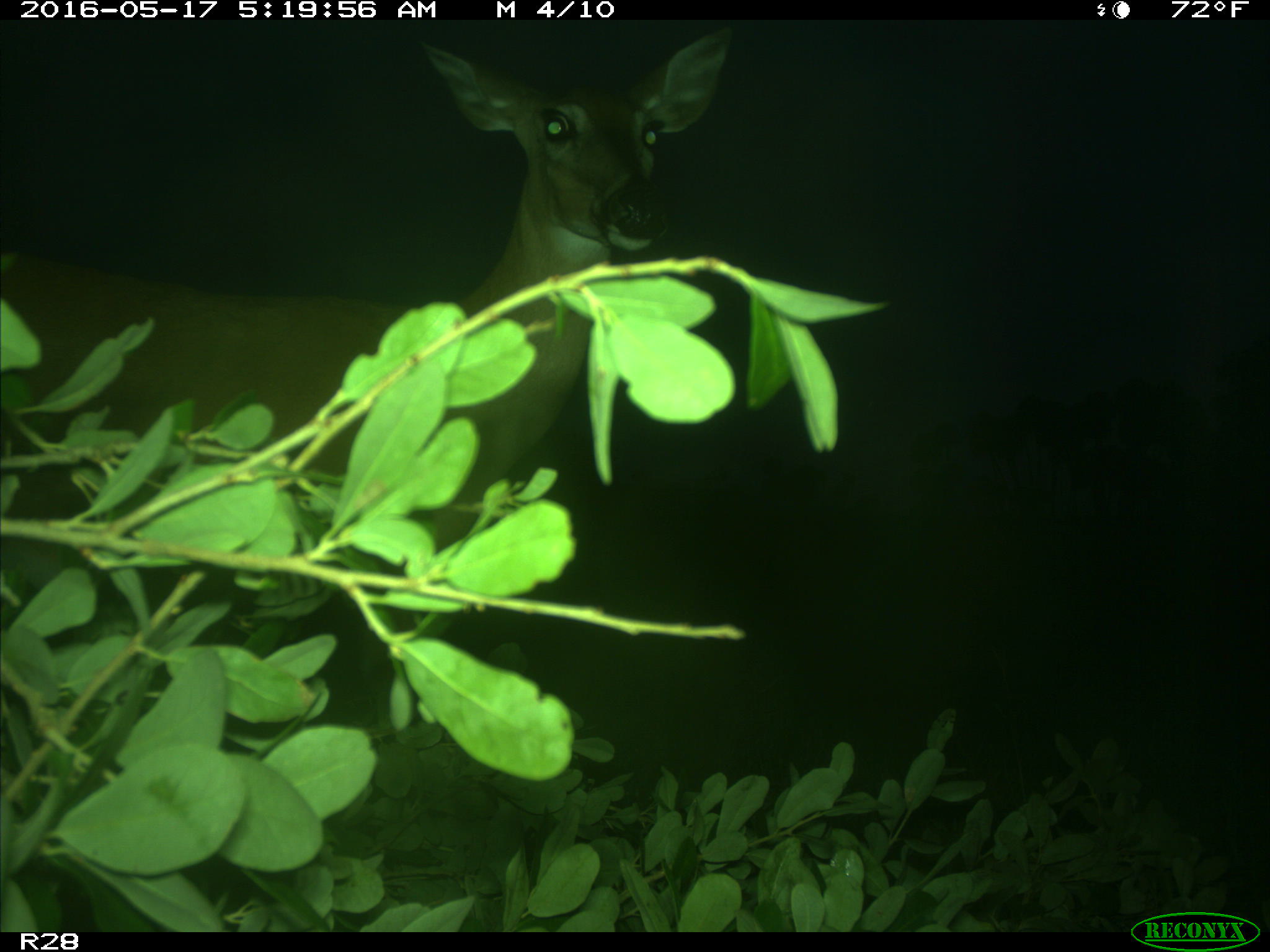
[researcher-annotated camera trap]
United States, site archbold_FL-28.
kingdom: Animalia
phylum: Chordata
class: Mammalia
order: Artiodactyla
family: Cervidae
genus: Odocoileus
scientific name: Odocoileus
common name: deer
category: unidentified deer